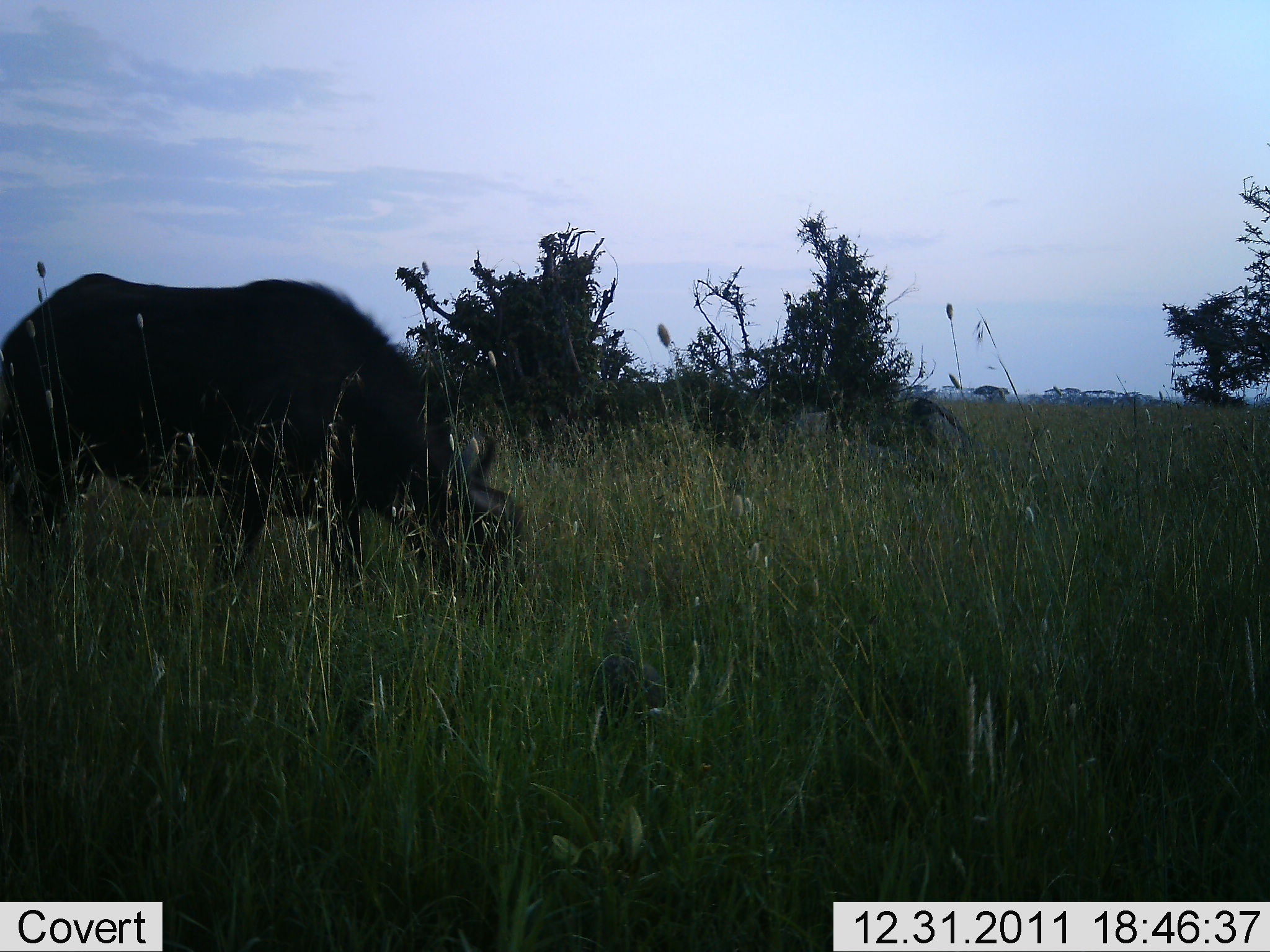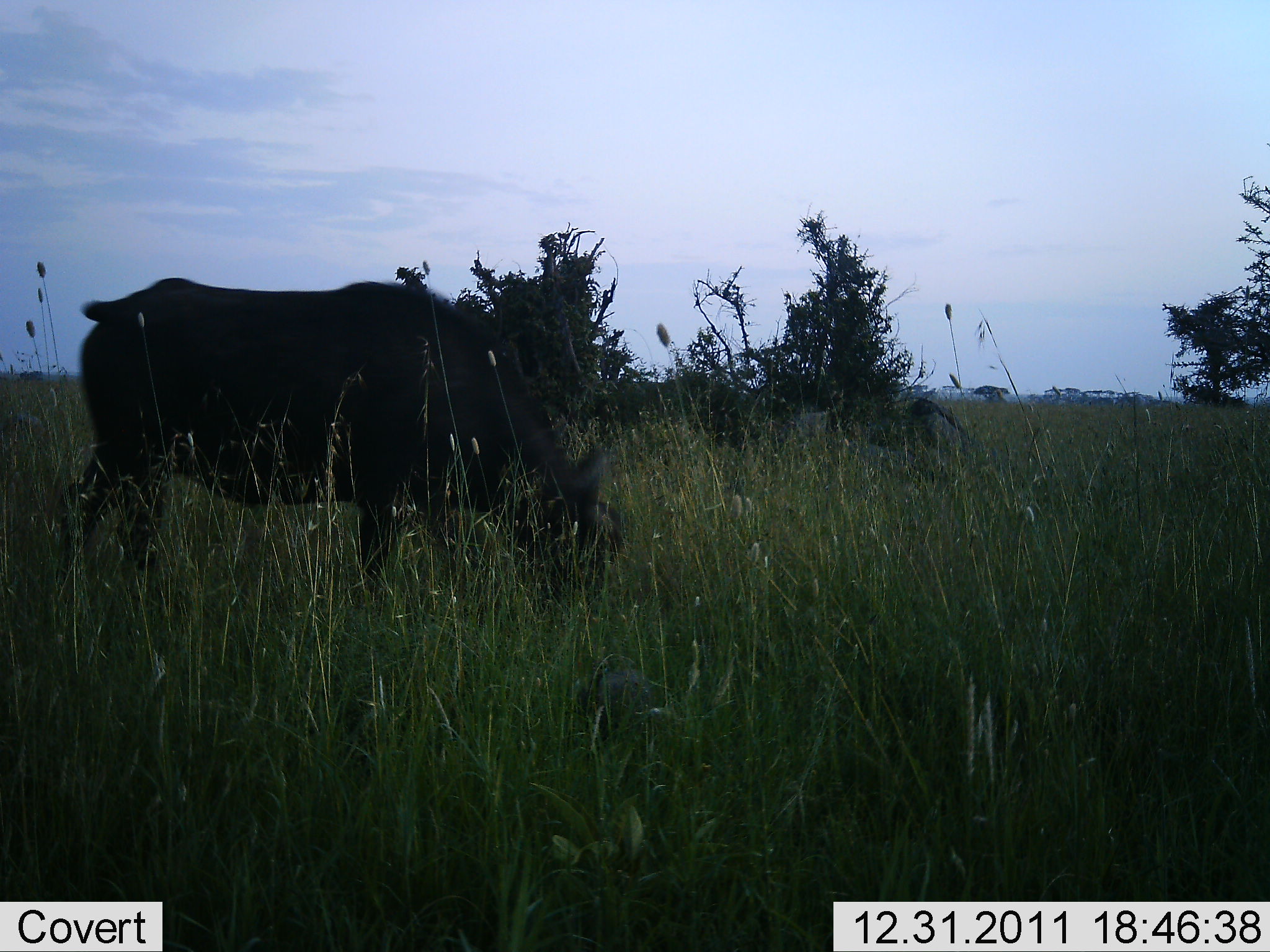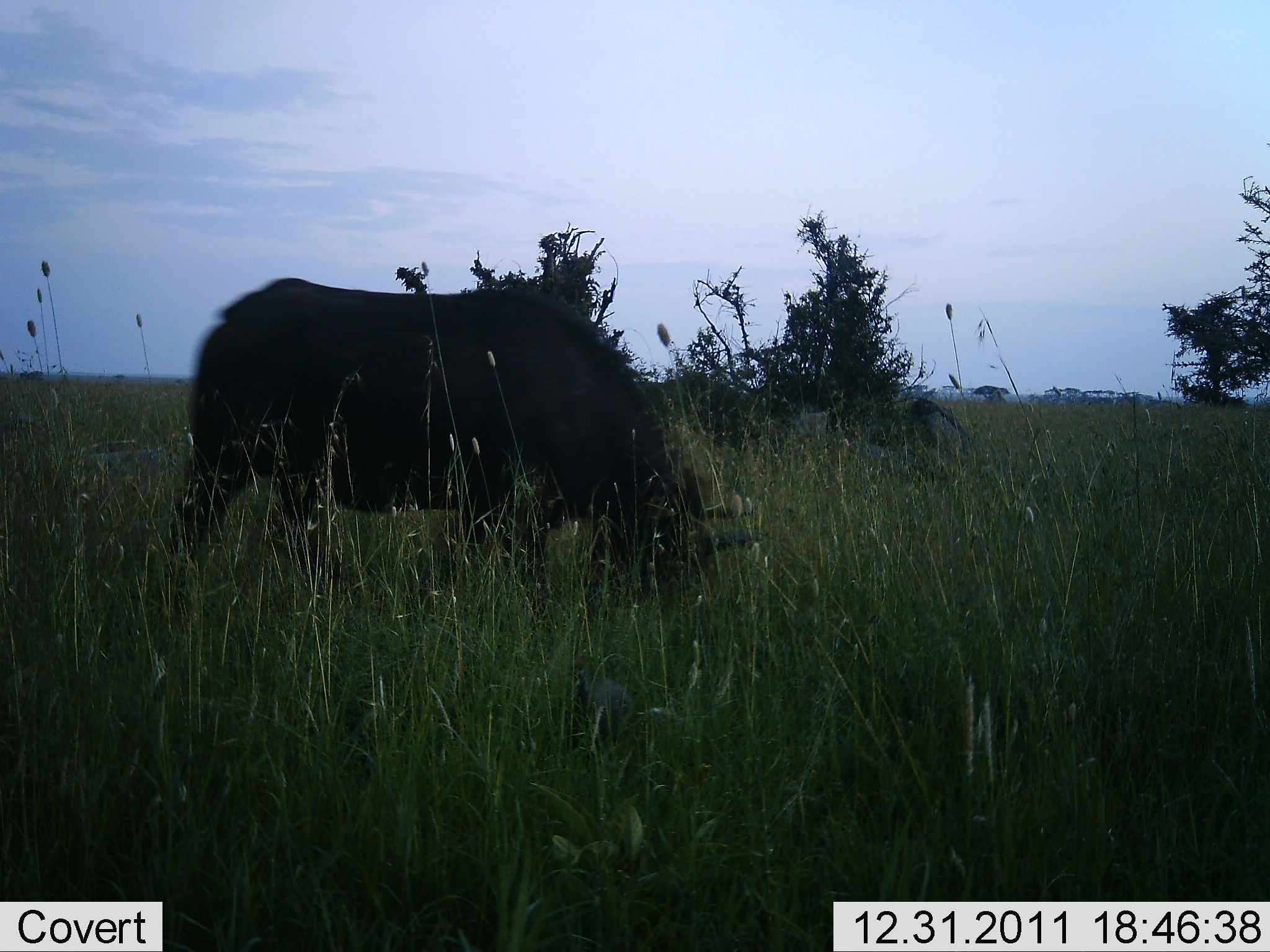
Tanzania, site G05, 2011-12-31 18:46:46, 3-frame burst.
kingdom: Animalia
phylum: Chordata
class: Mammalia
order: Artiodactyla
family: Bovidae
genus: Syncerus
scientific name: Syncerus caffer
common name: cape buffalo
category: buffalo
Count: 1.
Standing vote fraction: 18%.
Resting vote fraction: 9%.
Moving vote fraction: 64%.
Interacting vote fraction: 0%.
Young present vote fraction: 0%.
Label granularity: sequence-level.